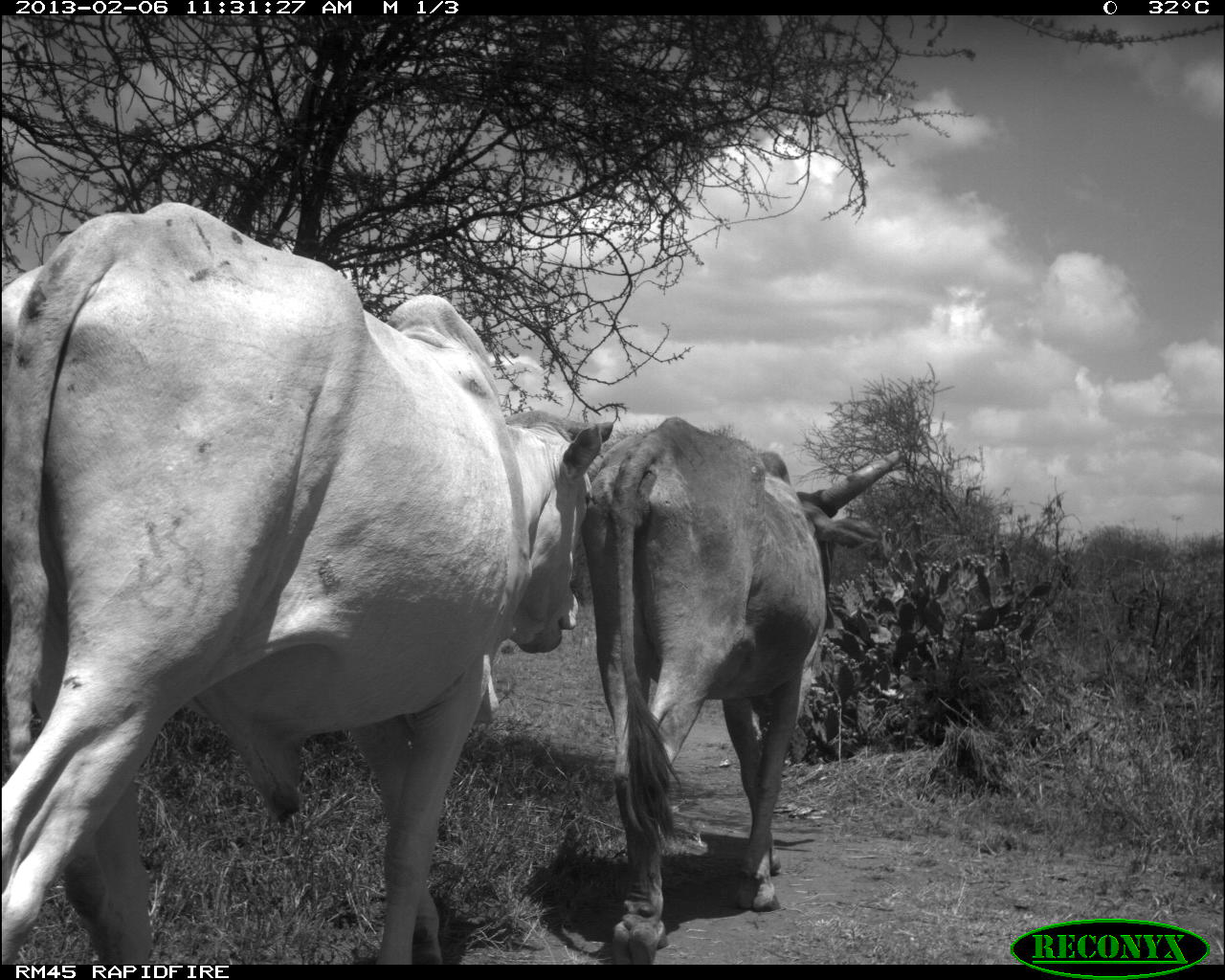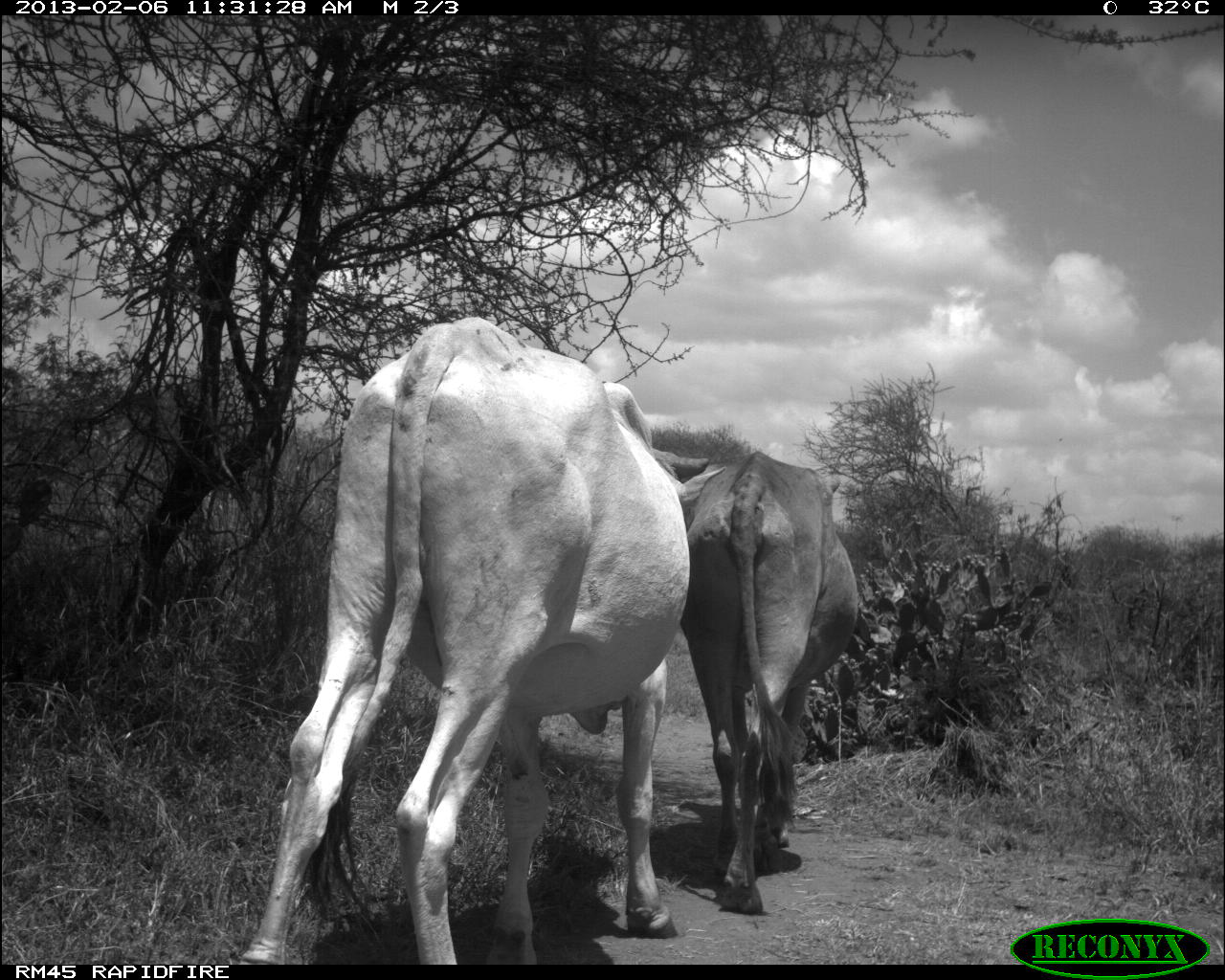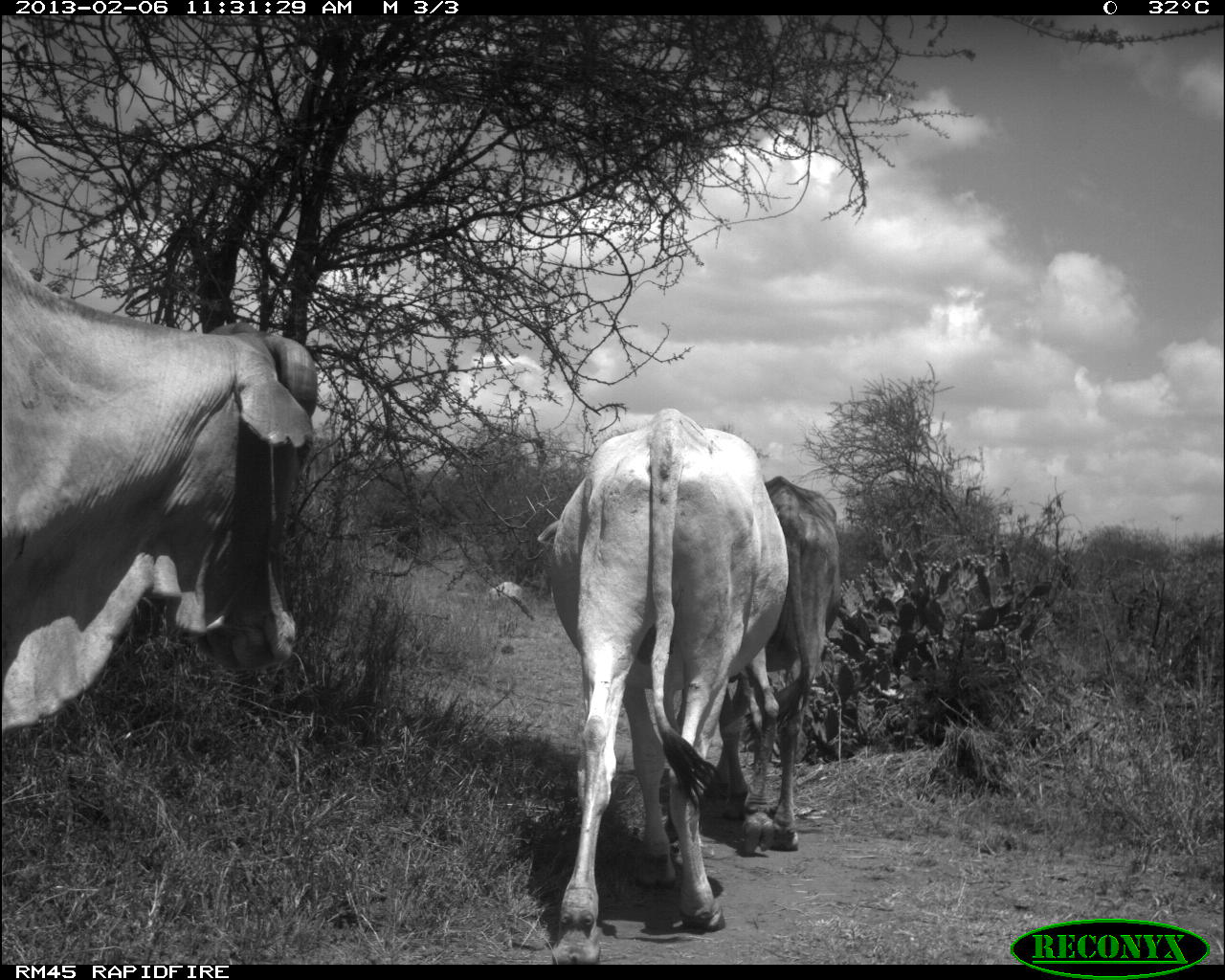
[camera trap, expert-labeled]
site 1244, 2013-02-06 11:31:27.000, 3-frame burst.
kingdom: Animalia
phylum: Chordata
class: Mammalia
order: Artiodactyla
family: Bovidae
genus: Bos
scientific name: Bos taurus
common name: domestic cattle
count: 2